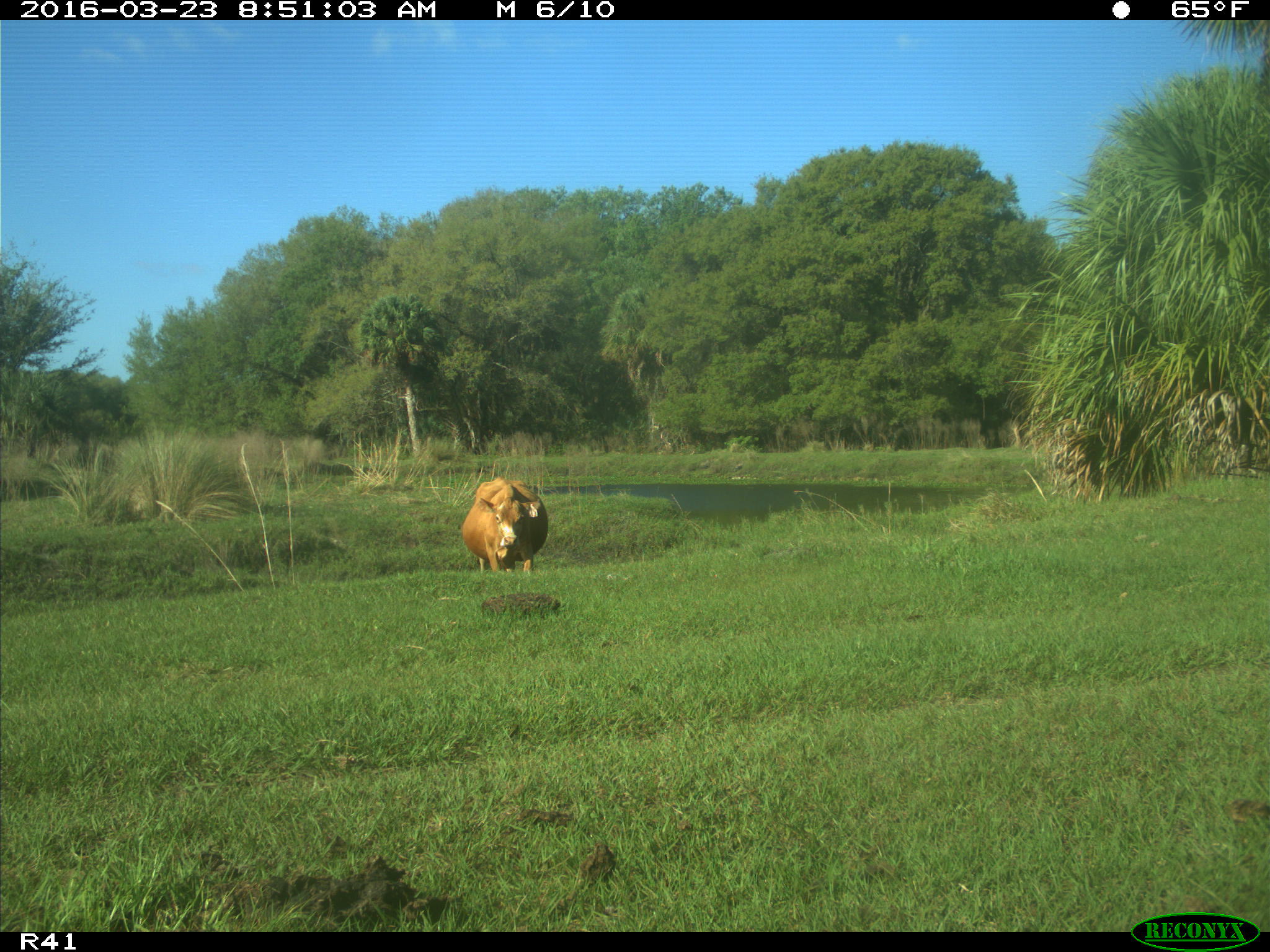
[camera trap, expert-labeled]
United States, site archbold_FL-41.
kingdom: Animalia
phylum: Chordata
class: Mammalia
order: Artiodactyla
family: Bovidae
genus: Bos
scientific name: Bos taurus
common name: domestic cow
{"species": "Bos taurus (domestic cow)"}